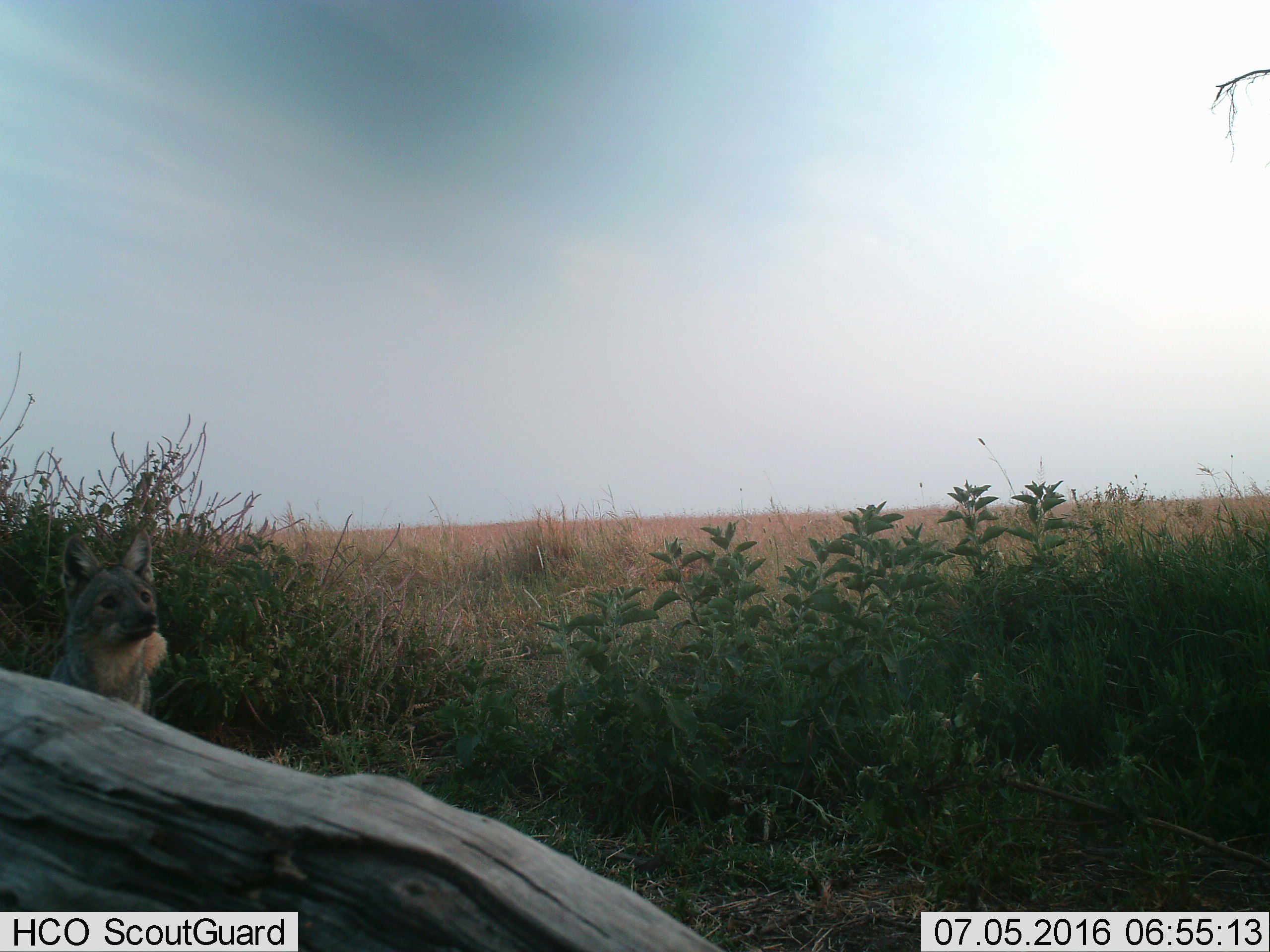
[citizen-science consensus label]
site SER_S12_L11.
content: unidentified animal